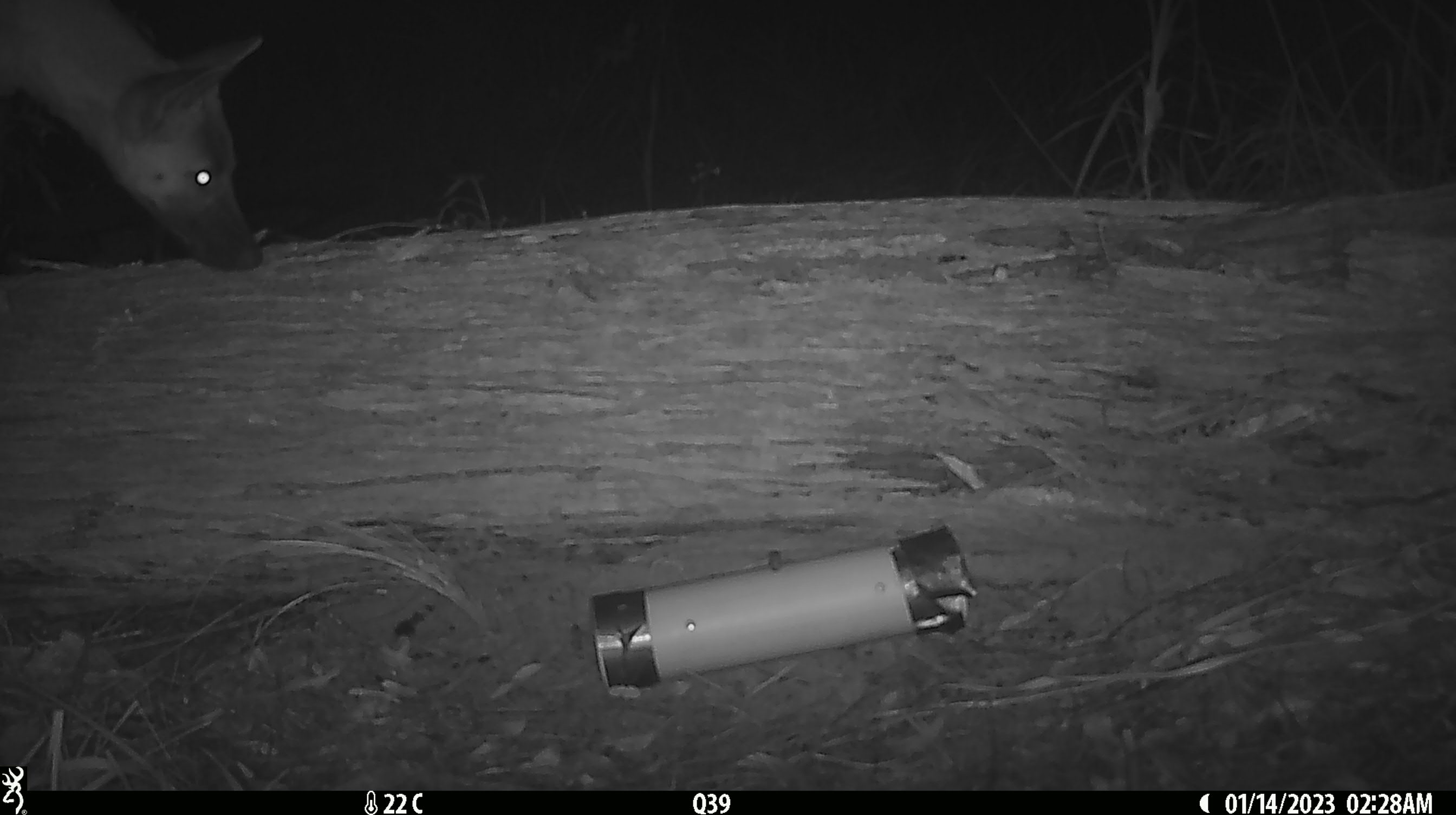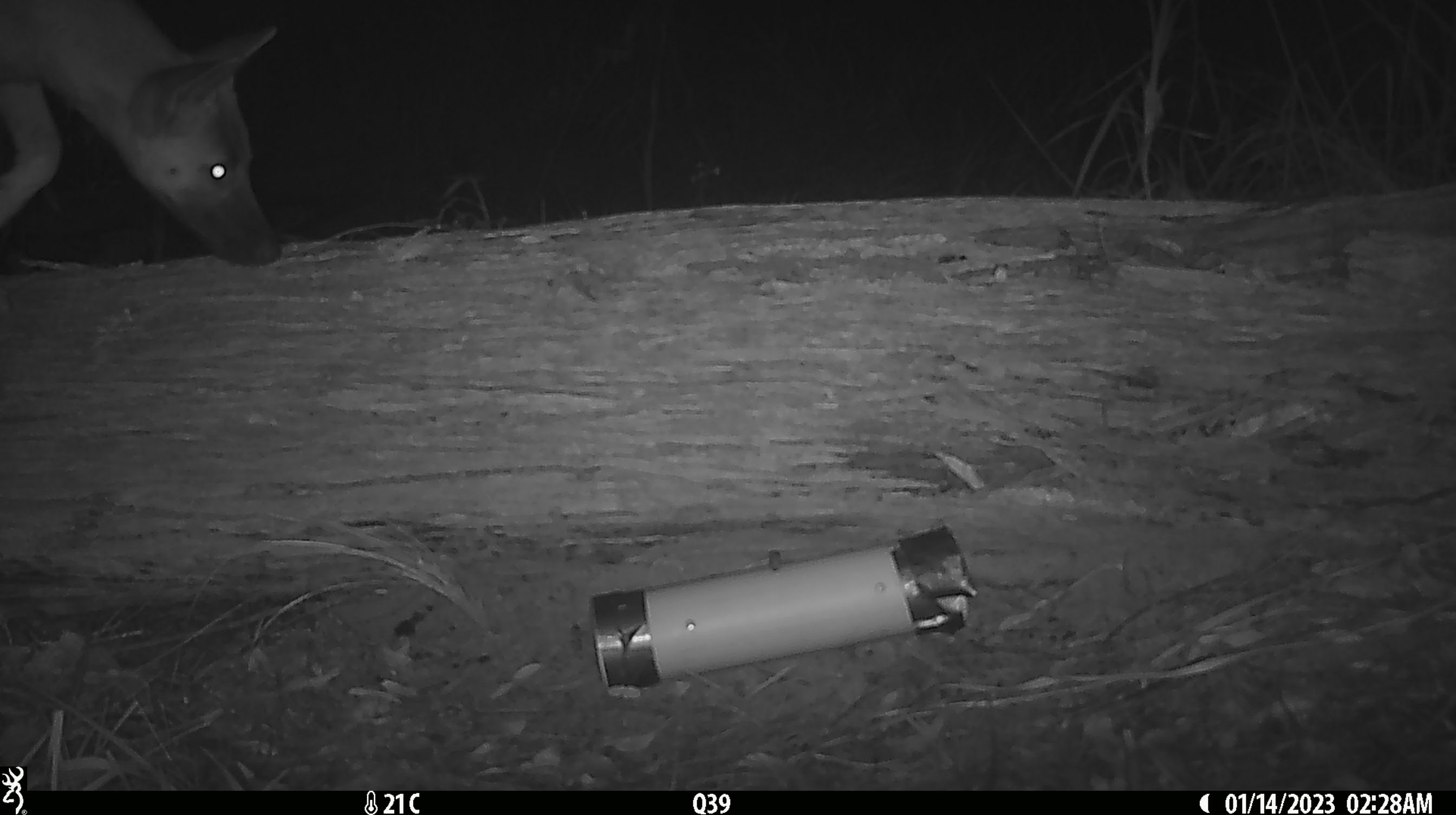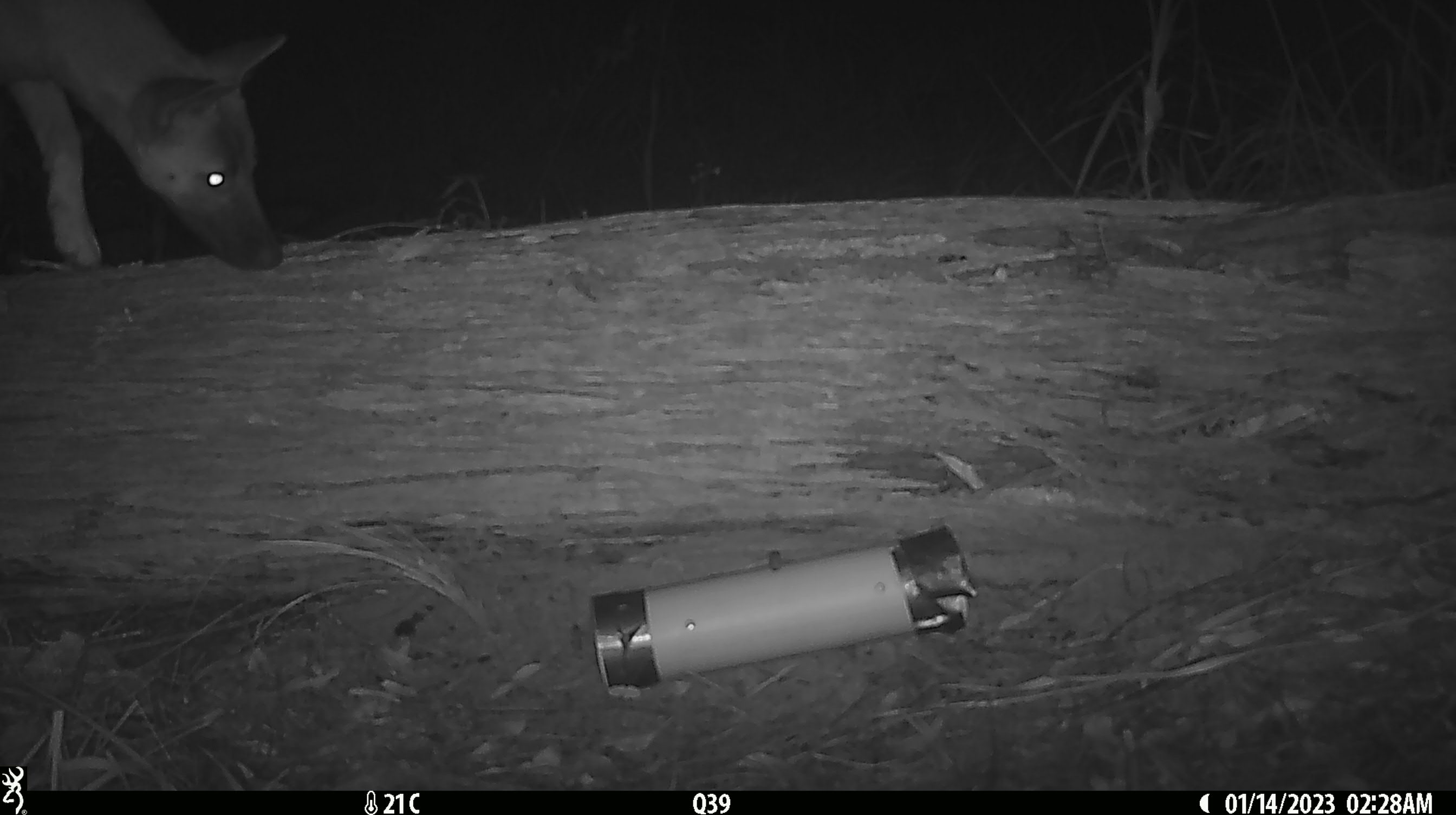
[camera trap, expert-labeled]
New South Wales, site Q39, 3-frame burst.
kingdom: Animalia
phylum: Chordata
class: Mammalia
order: Carnivora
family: Canidae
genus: Canis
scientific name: Canis familiaris dingo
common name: dingo